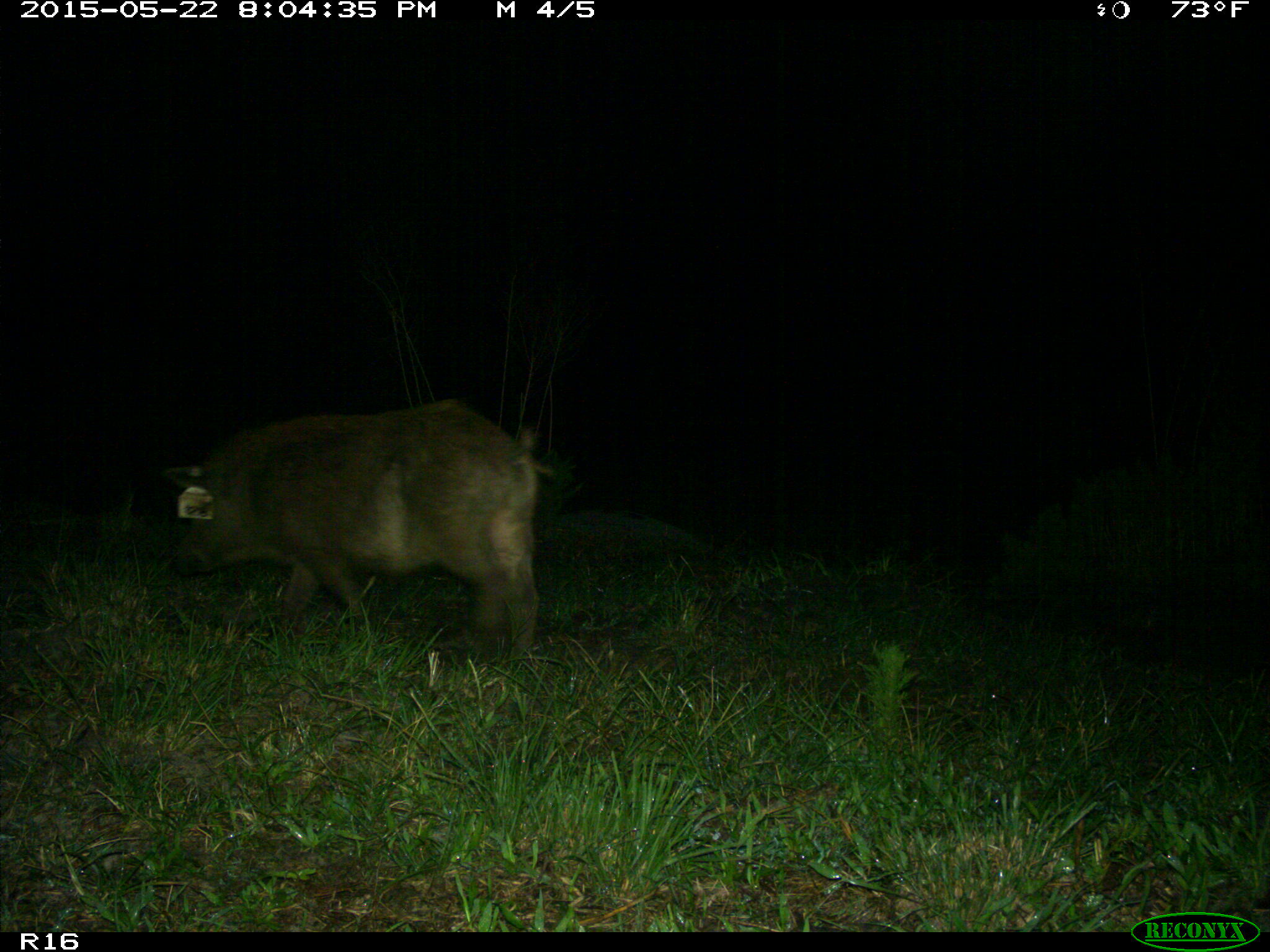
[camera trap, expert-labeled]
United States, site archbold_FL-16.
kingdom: Animalia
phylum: Chordata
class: Mammalia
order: Artiodactyla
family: Suidae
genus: Sus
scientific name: Sus scrofa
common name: wild boar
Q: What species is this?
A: Sus scrofa (wild boar).